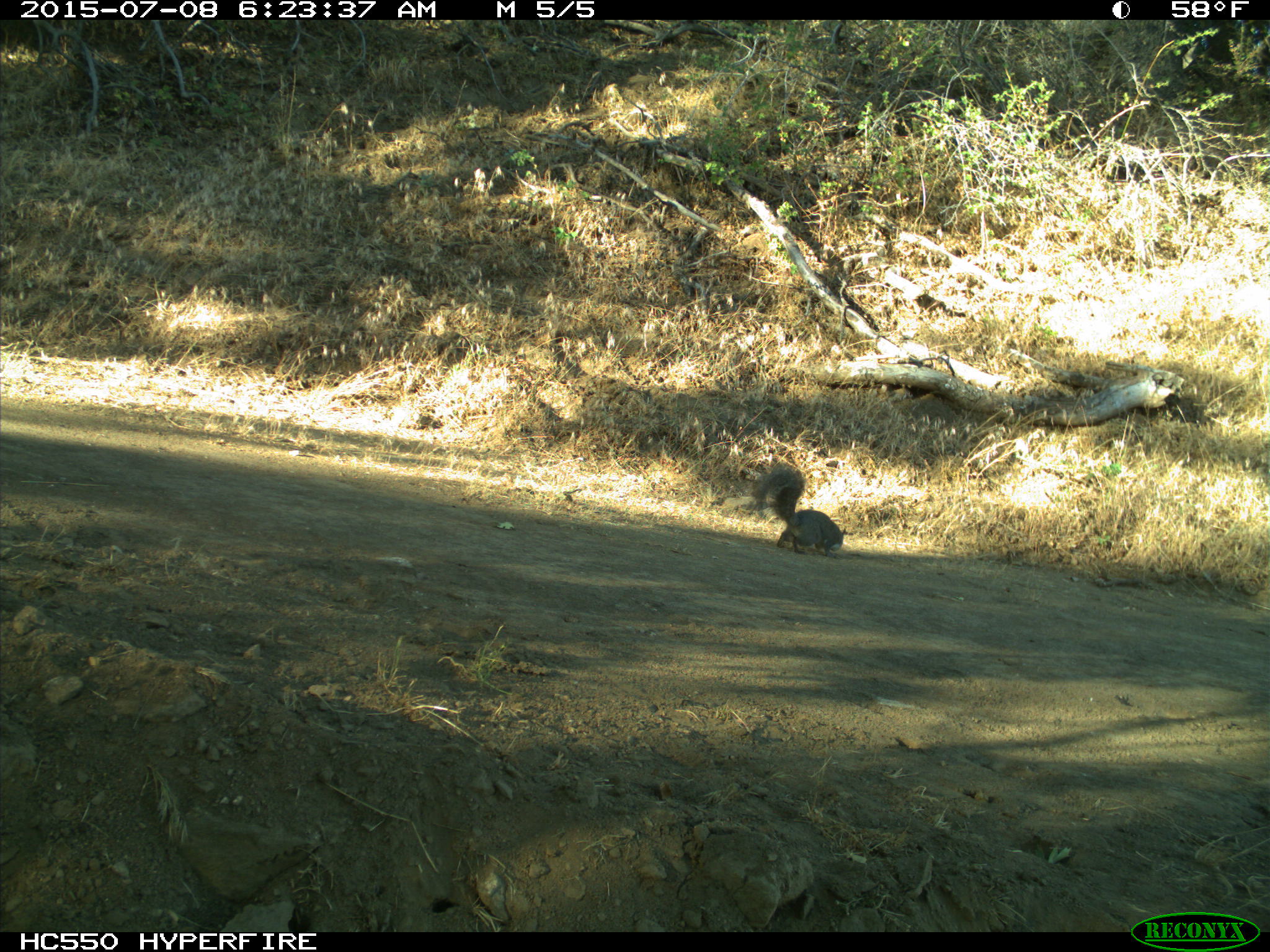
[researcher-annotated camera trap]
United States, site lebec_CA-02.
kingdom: Animalia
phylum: Chordata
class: Mammalia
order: Rodentia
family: Sciuridae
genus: Sciurus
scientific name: Sciurus carolinensis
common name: eastern gray squirrel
Sciurus carolinensis (eastern gray squirrel).